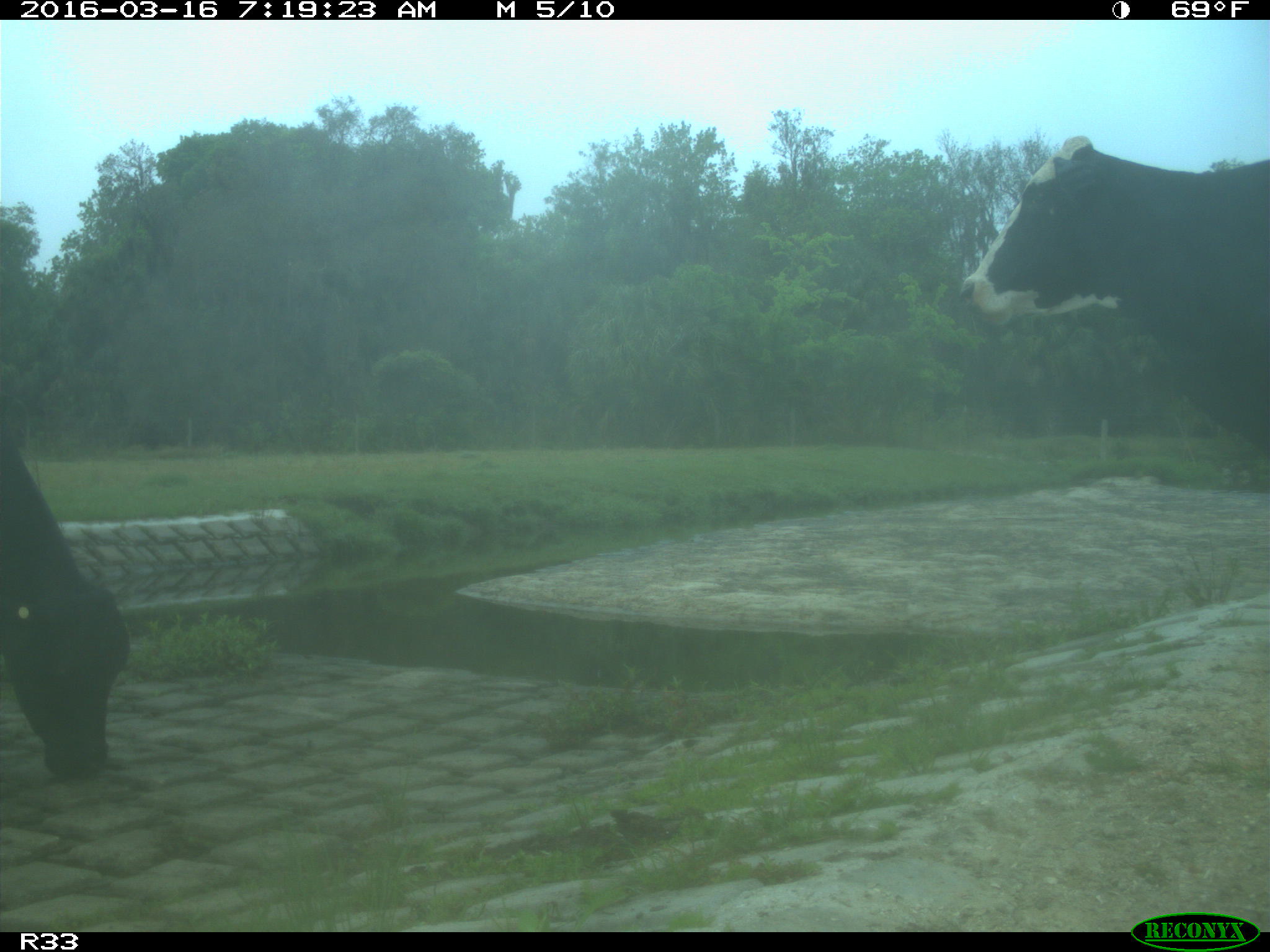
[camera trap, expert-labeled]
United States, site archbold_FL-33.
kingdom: Animalia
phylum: Chordata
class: Mammalia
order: Artiodactyla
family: Bovidae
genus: Bos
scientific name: Bos taurus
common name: domestic cow